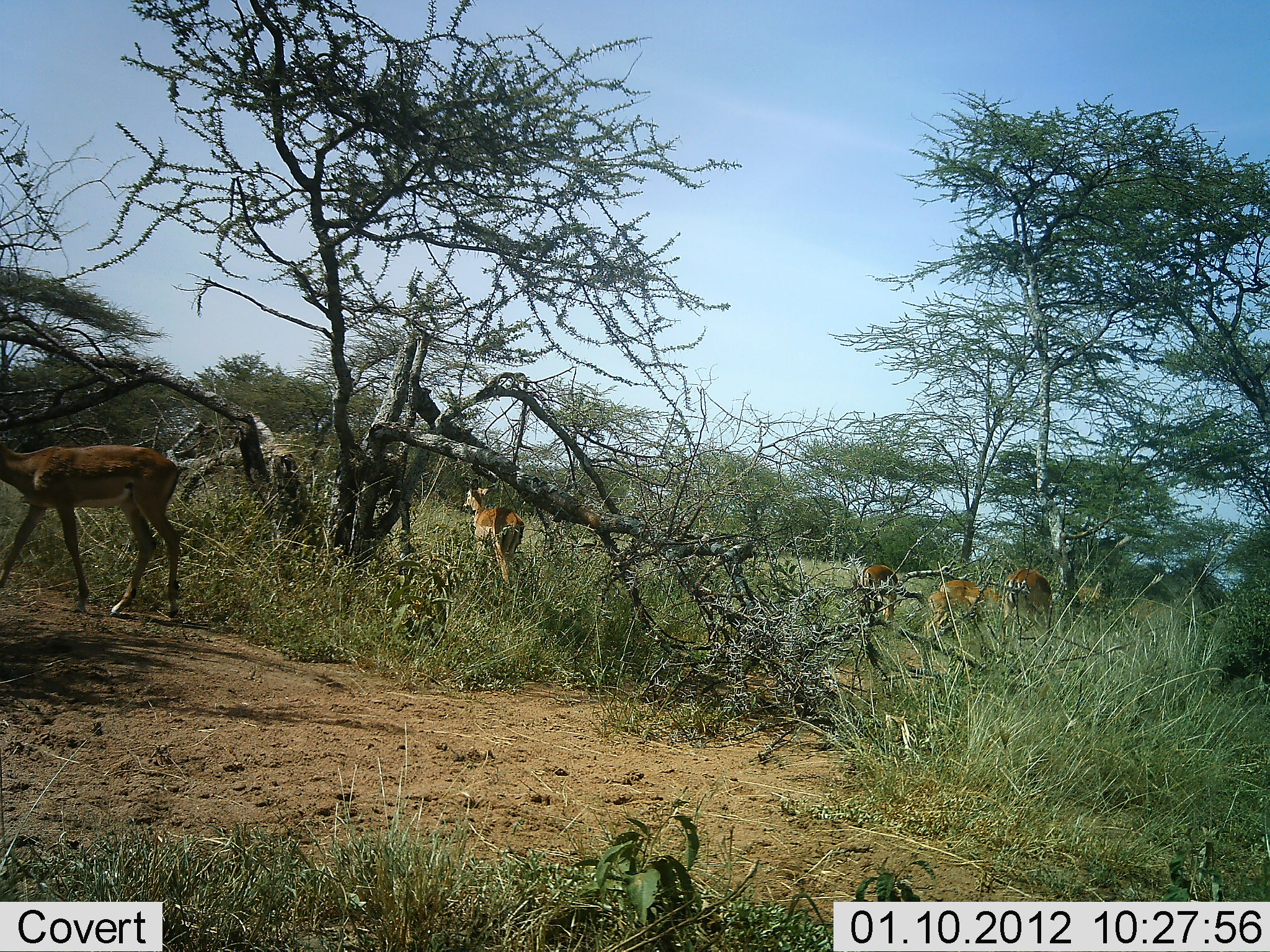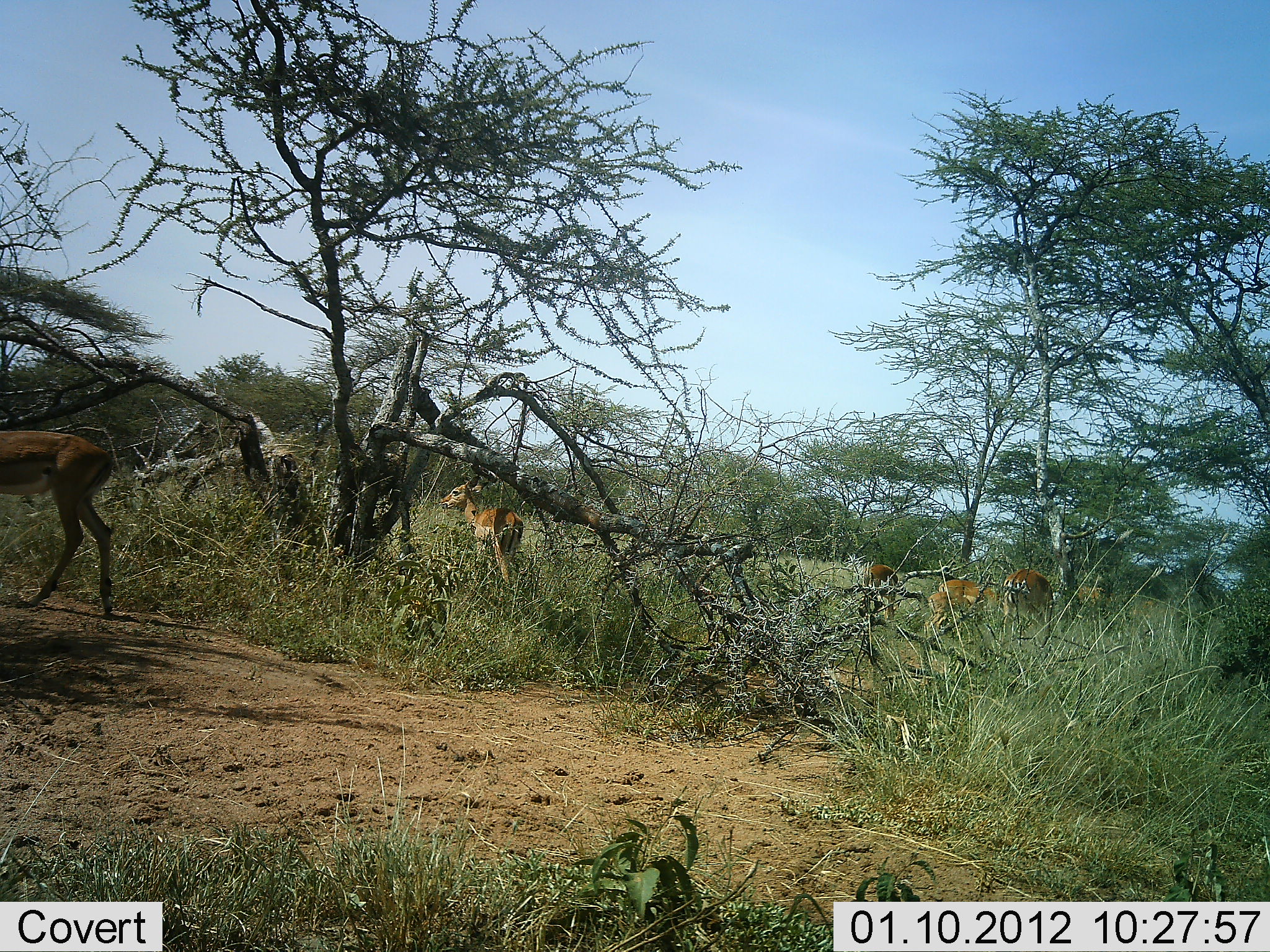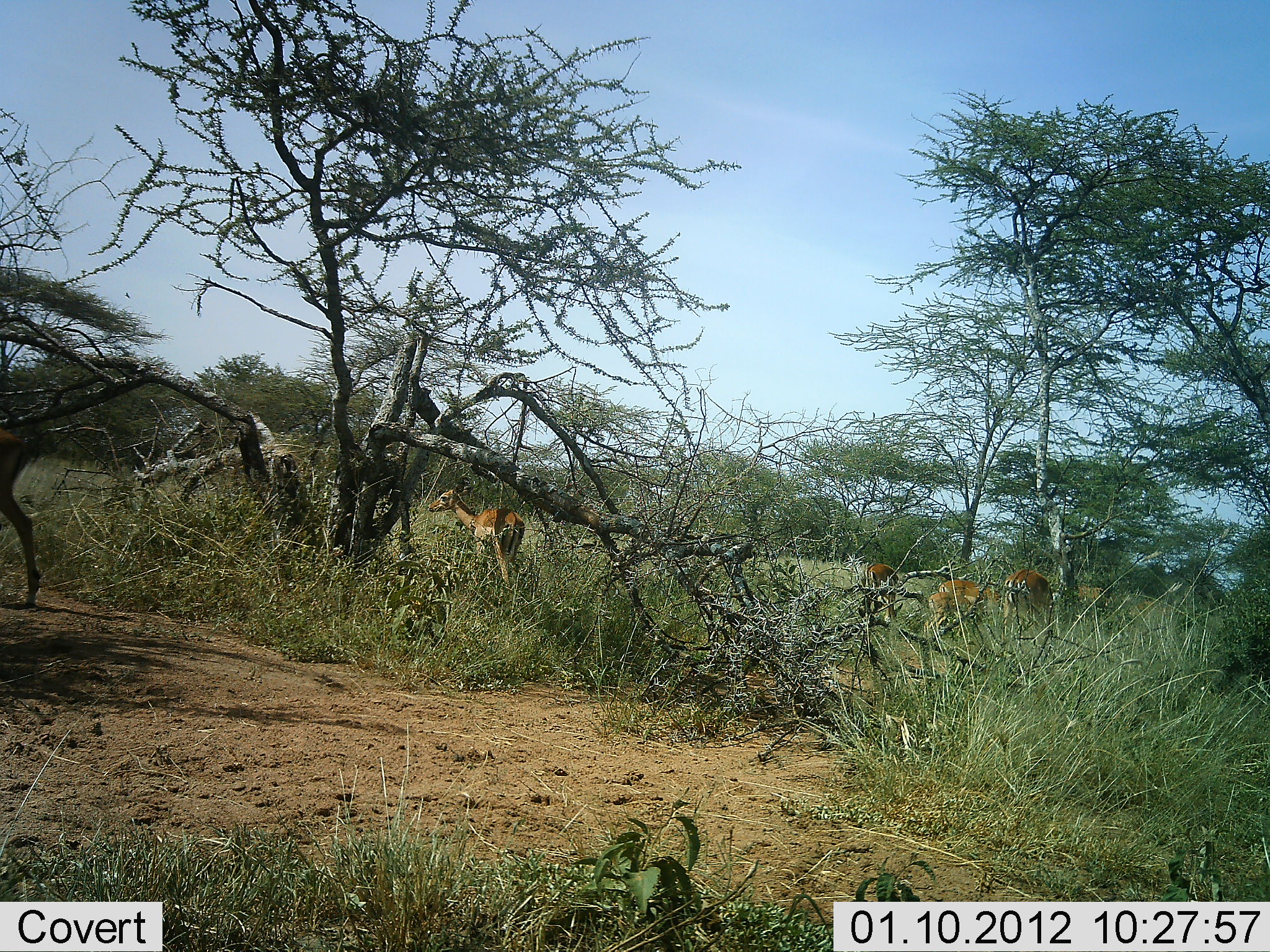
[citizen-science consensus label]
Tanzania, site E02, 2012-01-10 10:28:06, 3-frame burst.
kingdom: Animalia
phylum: Chordata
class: Mammalia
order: Artiodactyla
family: Bovidae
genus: Aepyceros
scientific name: Aepyceros melampus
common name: impala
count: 5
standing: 75%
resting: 0%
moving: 83%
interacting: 0%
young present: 0%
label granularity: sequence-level